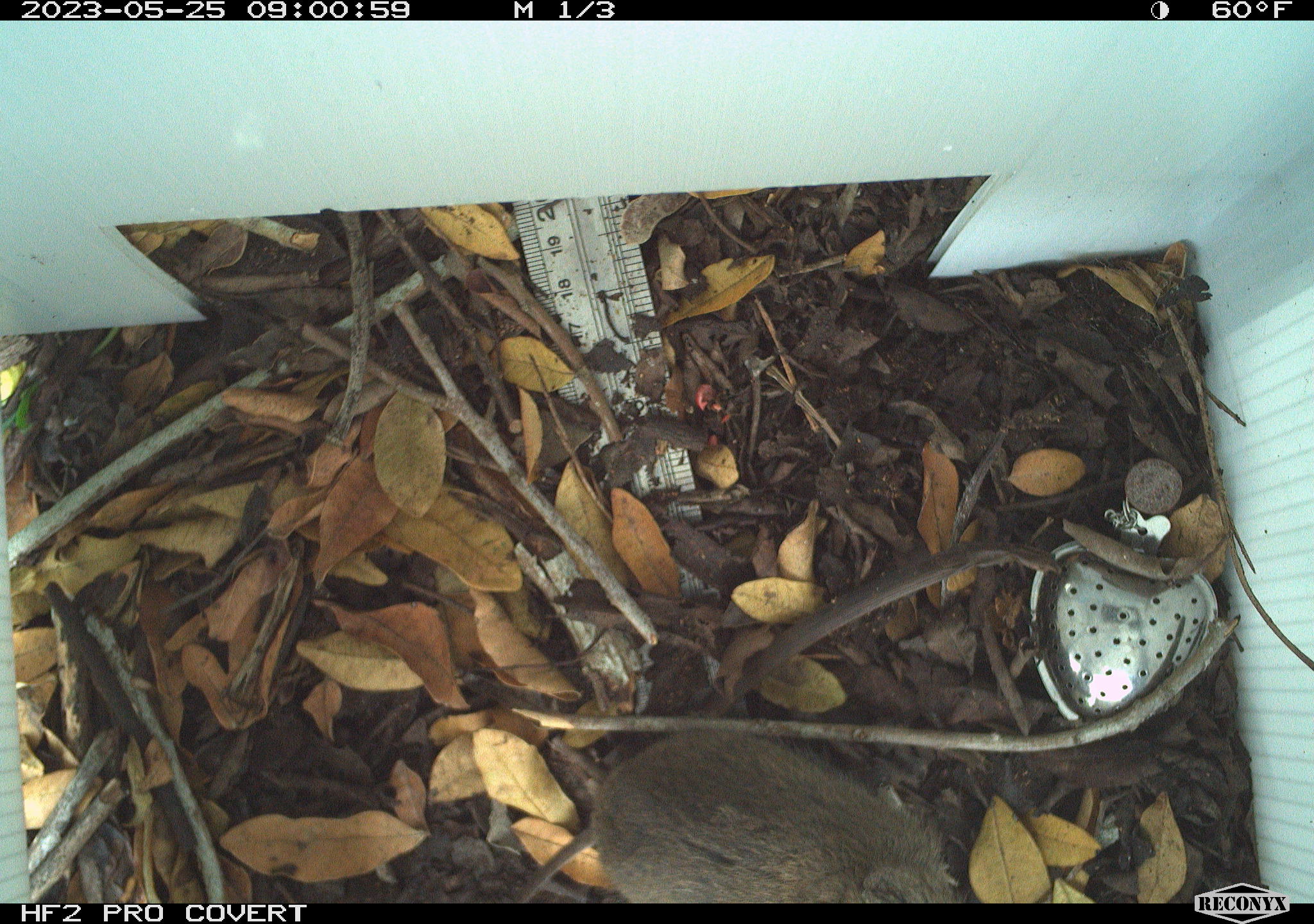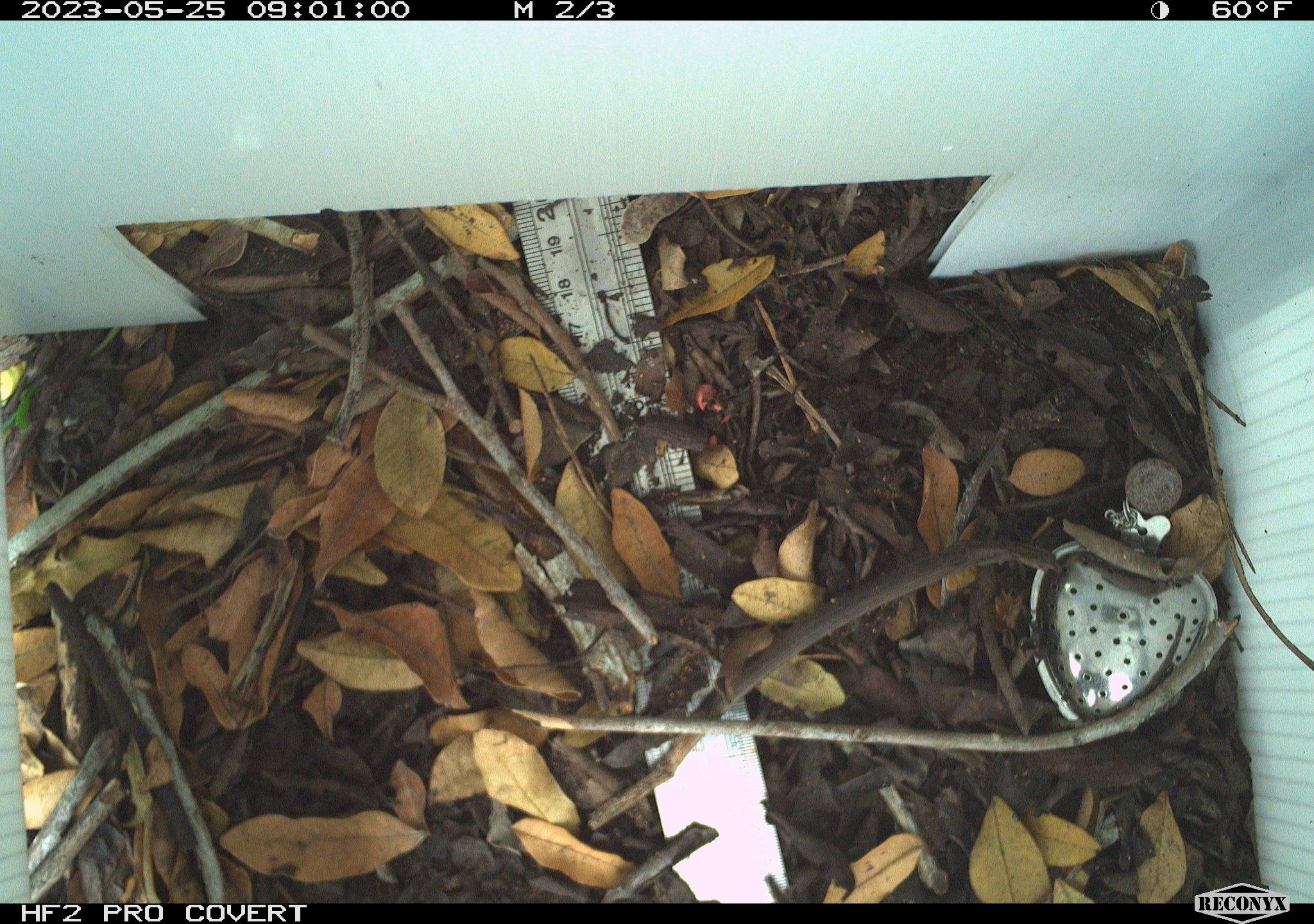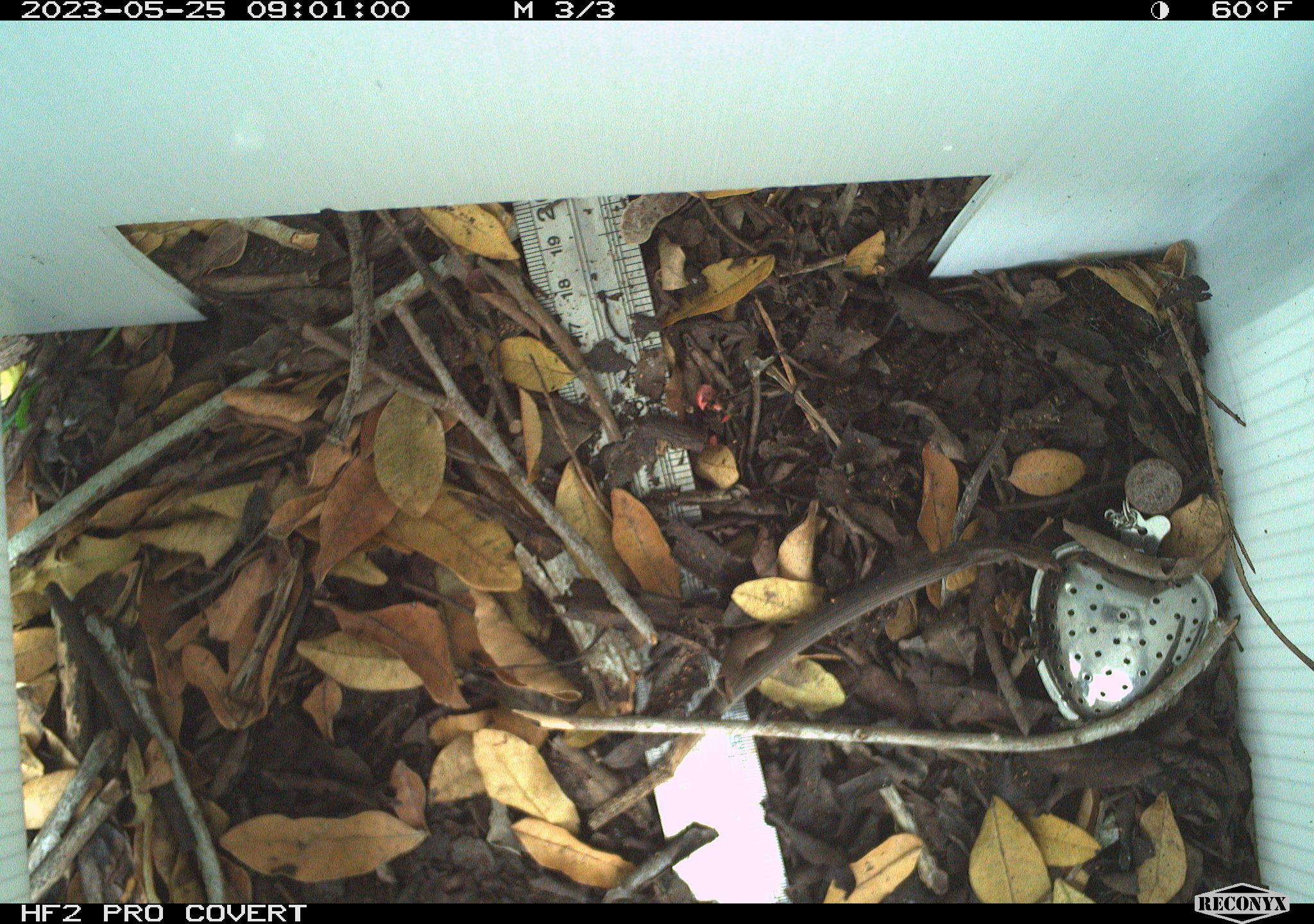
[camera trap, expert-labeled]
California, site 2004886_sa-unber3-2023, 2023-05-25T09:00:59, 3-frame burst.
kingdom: Animalia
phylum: Chordata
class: Mammalia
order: Rodentia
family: Cricetidae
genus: Microtus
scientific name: Microtus californicus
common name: california vole